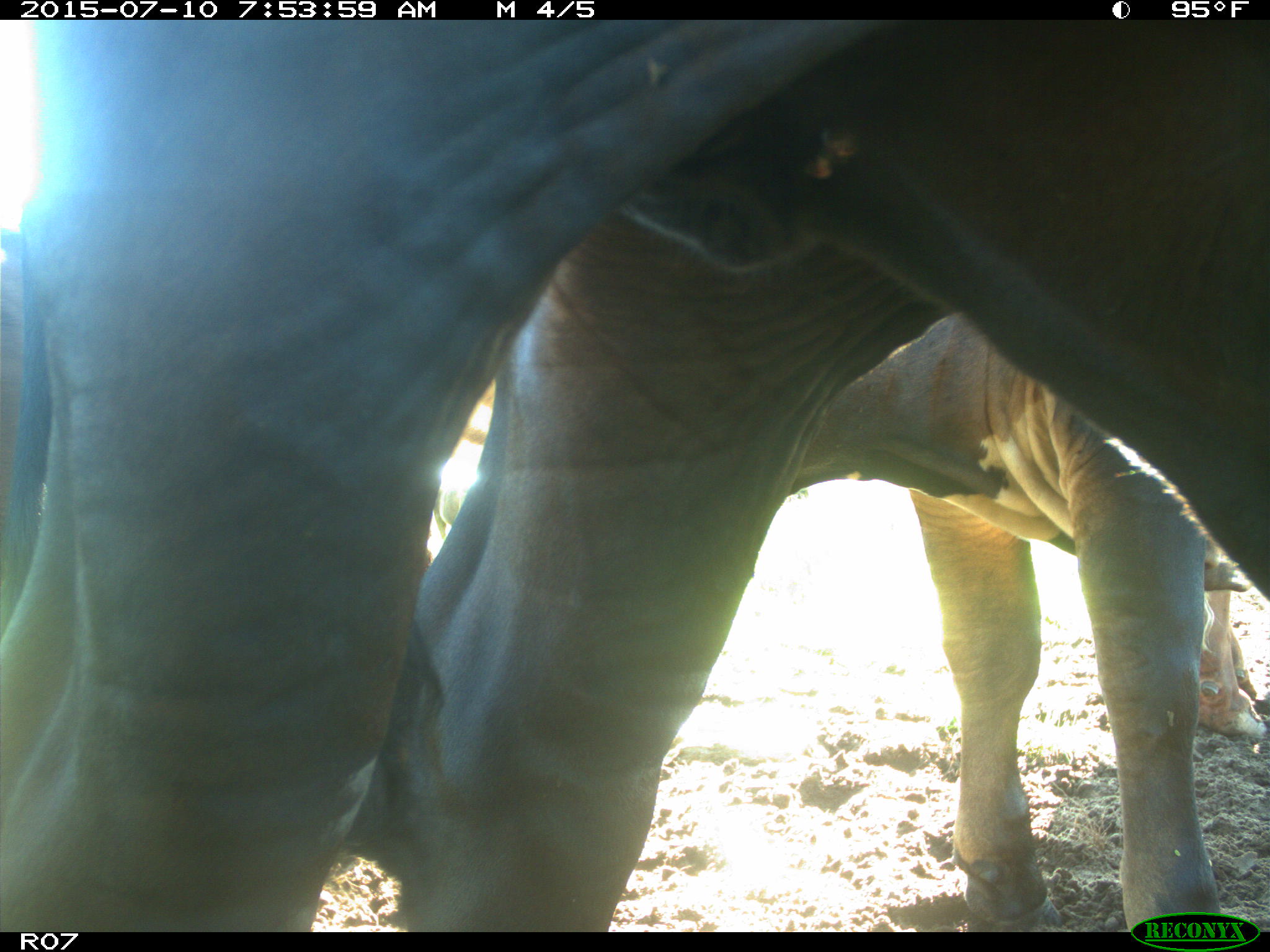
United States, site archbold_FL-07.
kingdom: Animalia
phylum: Chordata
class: Mammalia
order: Artiodactyla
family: Bovidae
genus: Bos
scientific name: Bos taurus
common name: domestic cow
Bos taurus (domestic cow).